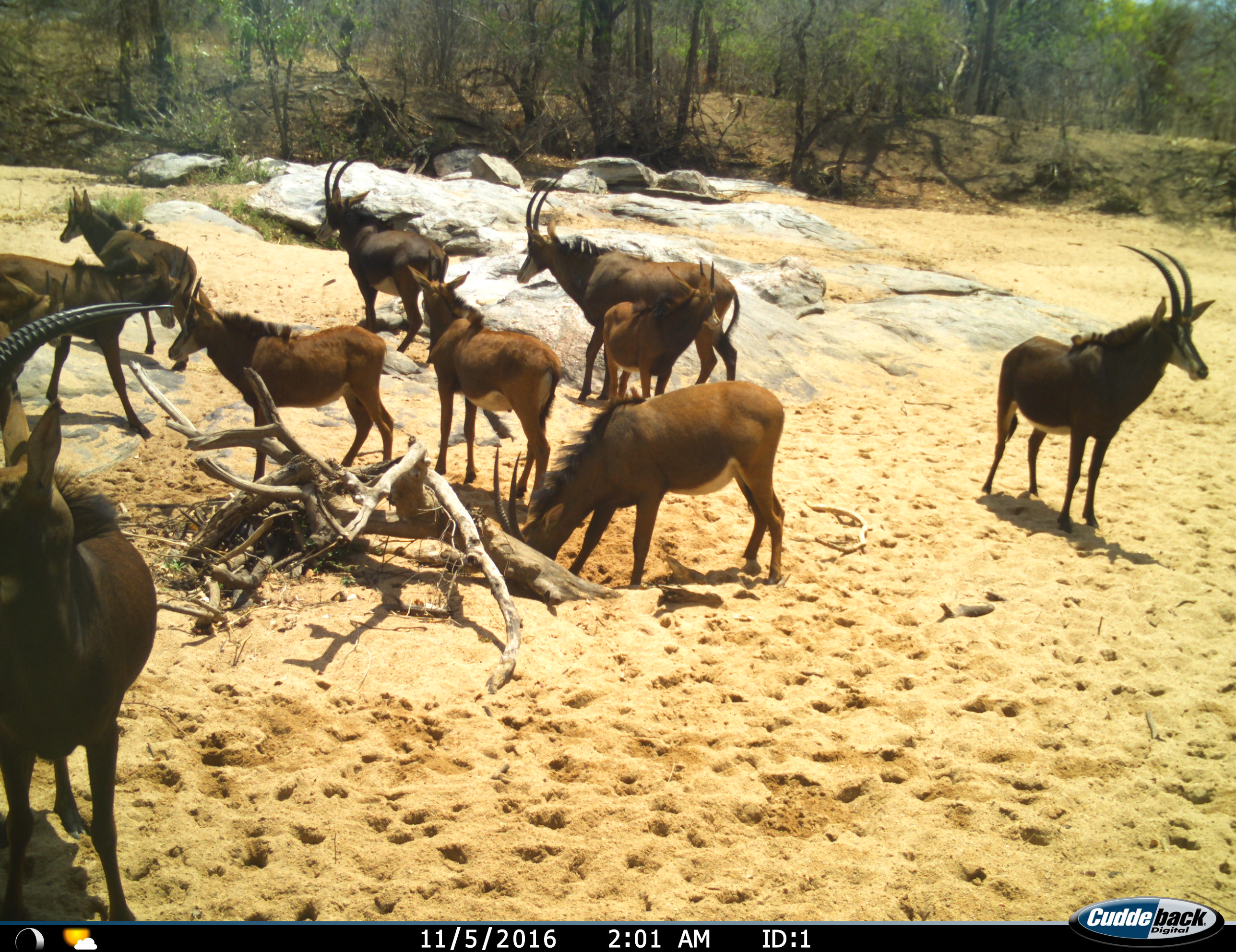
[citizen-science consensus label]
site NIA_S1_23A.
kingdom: Animalia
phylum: Chordata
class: Mammalia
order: Artiodactyla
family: Bovidae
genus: Hippotragus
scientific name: Hippotragus niger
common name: sable antelope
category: sable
Sable (sable antelope) (Hippotragus niger), count 11-50. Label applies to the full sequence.